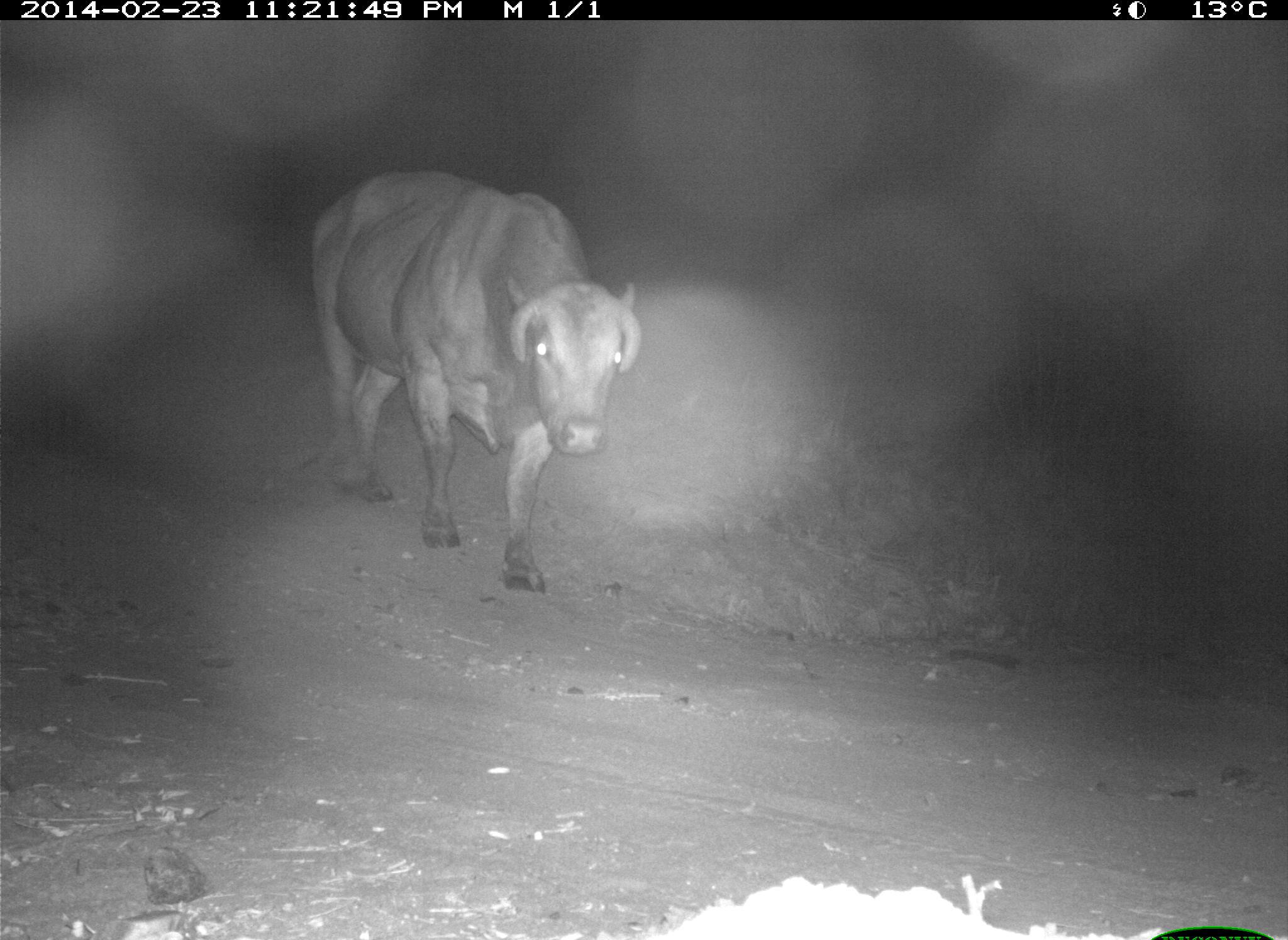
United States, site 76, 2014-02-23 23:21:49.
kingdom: Animalia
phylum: Chordata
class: Mammalia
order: Artiodactyla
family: Bovidae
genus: Bos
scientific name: Bos taurus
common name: cow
Cow (Bos taurus).